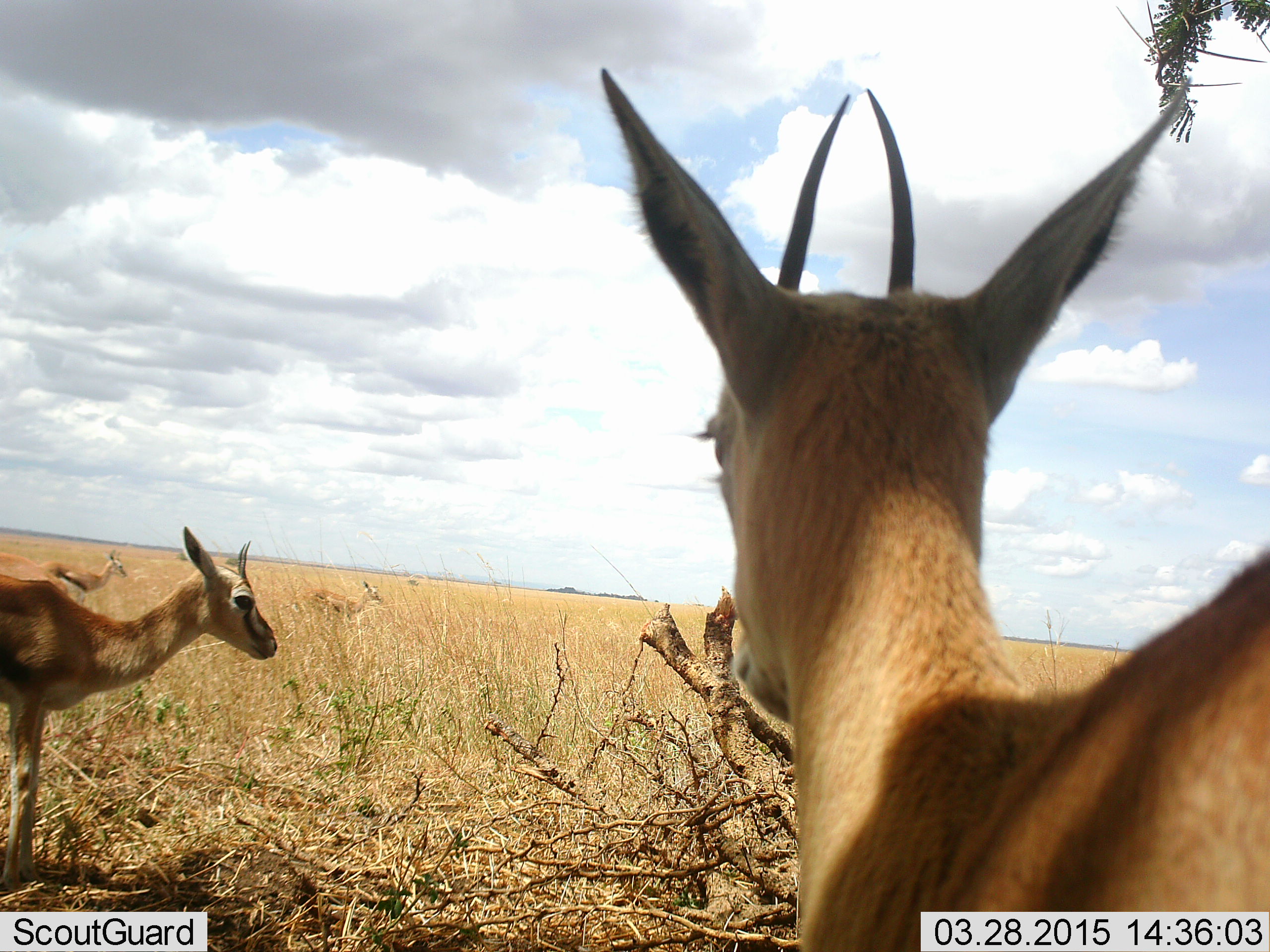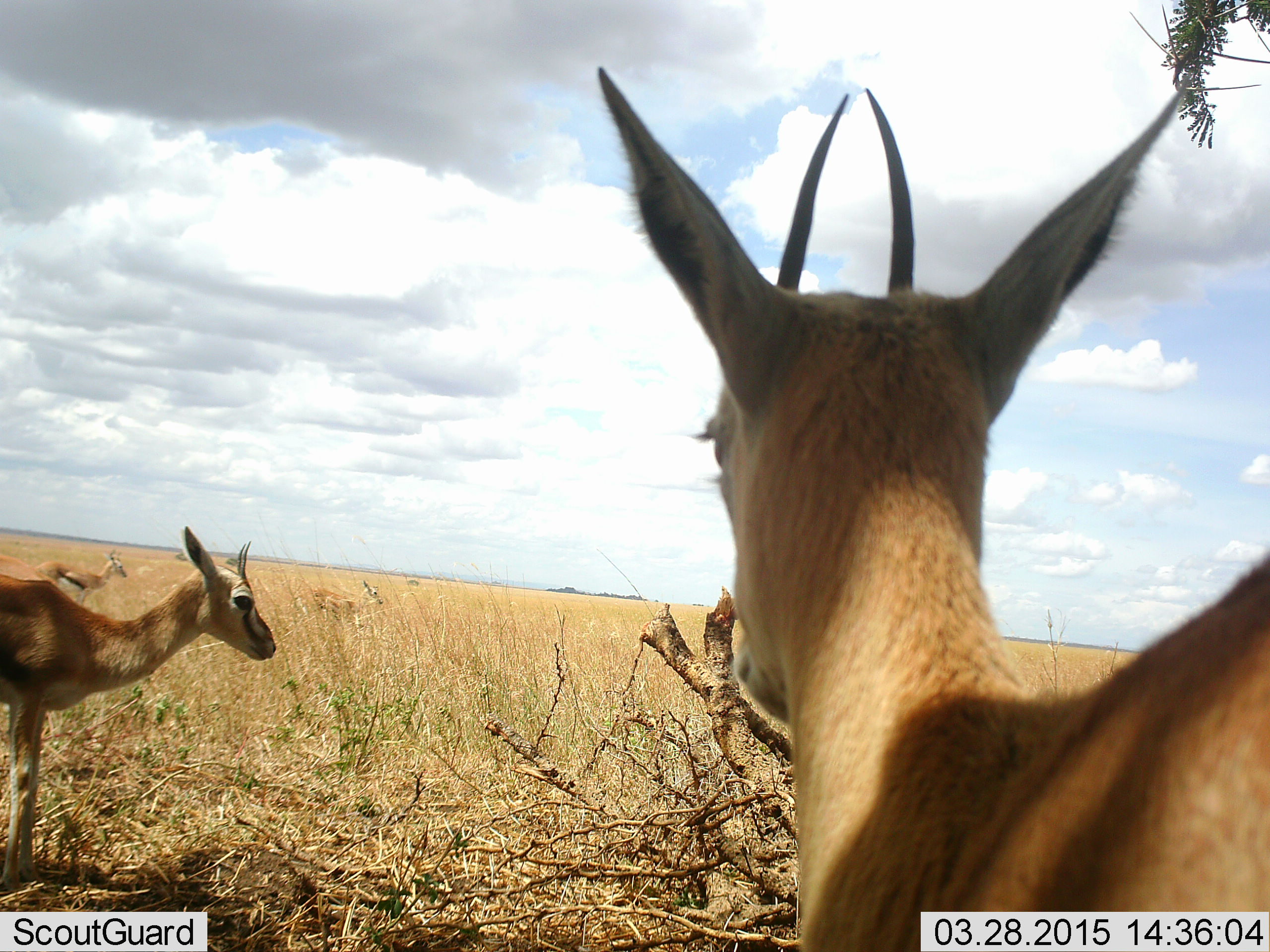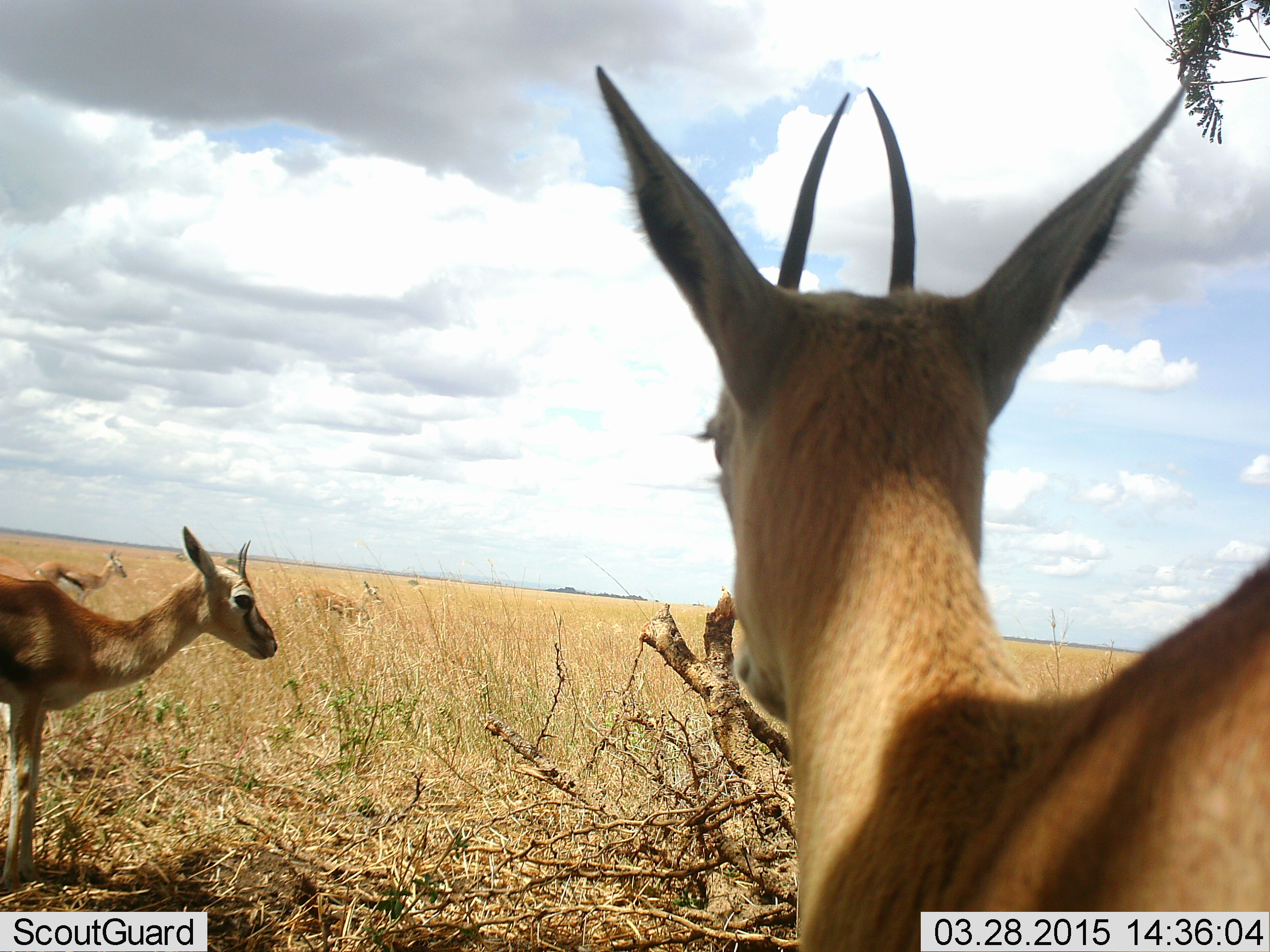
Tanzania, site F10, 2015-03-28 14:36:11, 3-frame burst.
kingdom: Animalia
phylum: Chordata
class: Mammalia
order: Artiodactyla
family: Bovidae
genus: Eudorcas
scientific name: Eudorcas thomsonii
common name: thomson's gazelle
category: gazellethomsons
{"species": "gazellethomsons (thomson's gazelle) (Eudorcas thomsonii)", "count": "4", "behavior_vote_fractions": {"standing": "100%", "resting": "0%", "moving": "0%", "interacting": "0%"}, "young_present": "0%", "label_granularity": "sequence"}